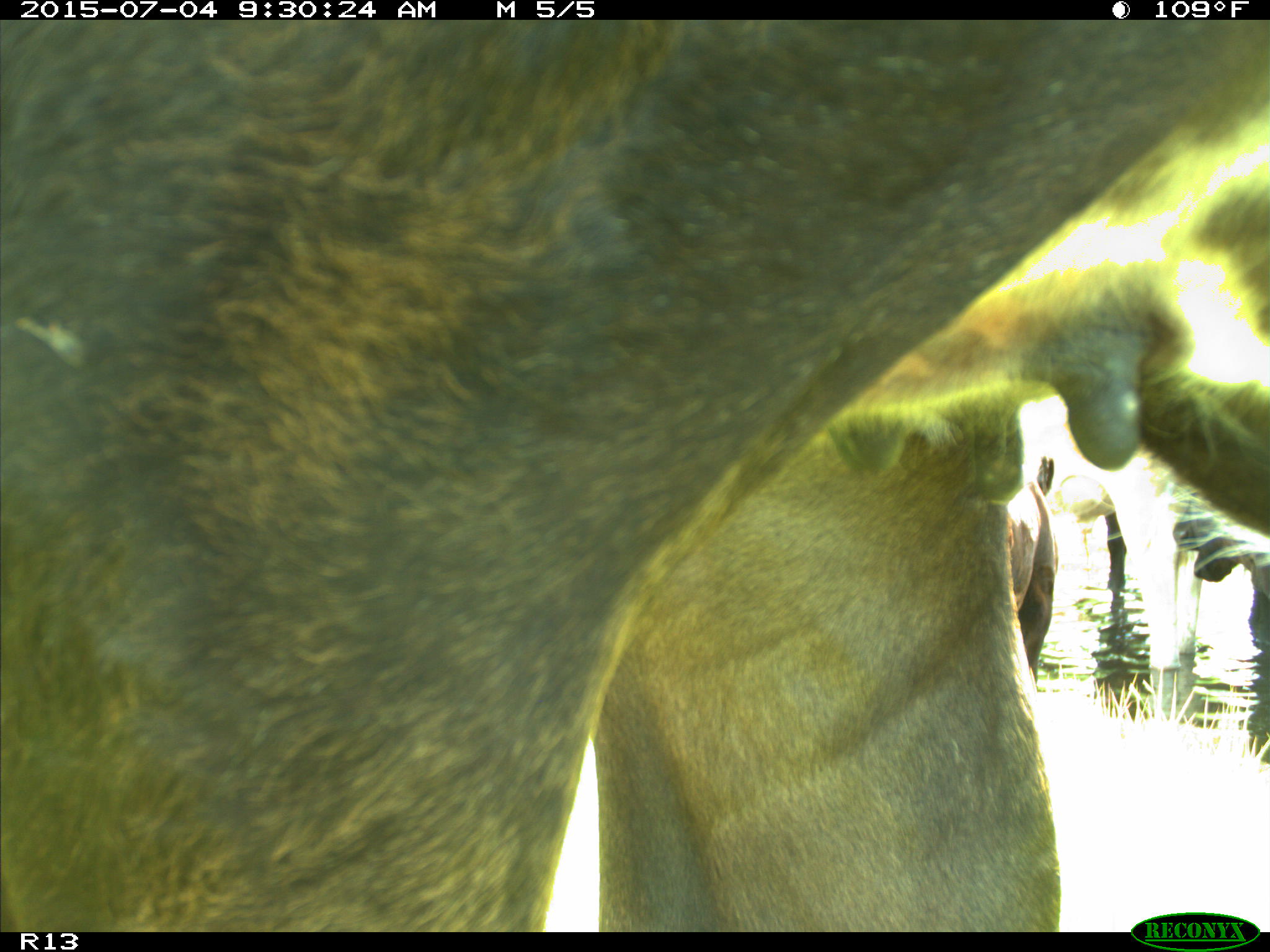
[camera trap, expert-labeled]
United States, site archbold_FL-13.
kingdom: Animalia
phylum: Chordata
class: Mammalia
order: Artiodactyla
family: Bovidae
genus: Bos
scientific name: Bos taurus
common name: domestic cow